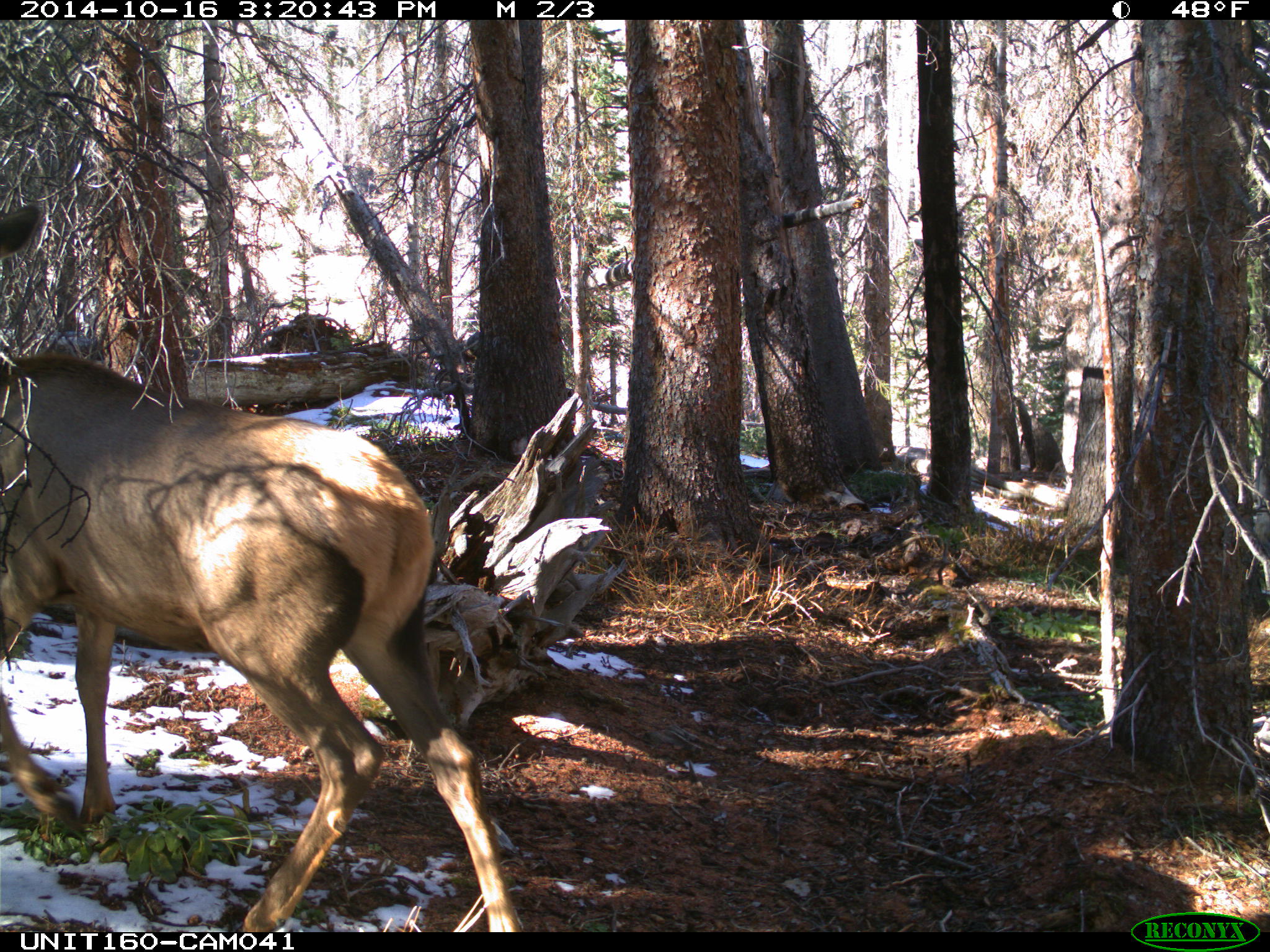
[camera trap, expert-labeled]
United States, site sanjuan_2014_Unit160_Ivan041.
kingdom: Animalia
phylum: Chordata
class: Mammalia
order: Artiodactyla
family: Cervidae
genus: Cervus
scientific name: Cervus elaphus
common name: red deer